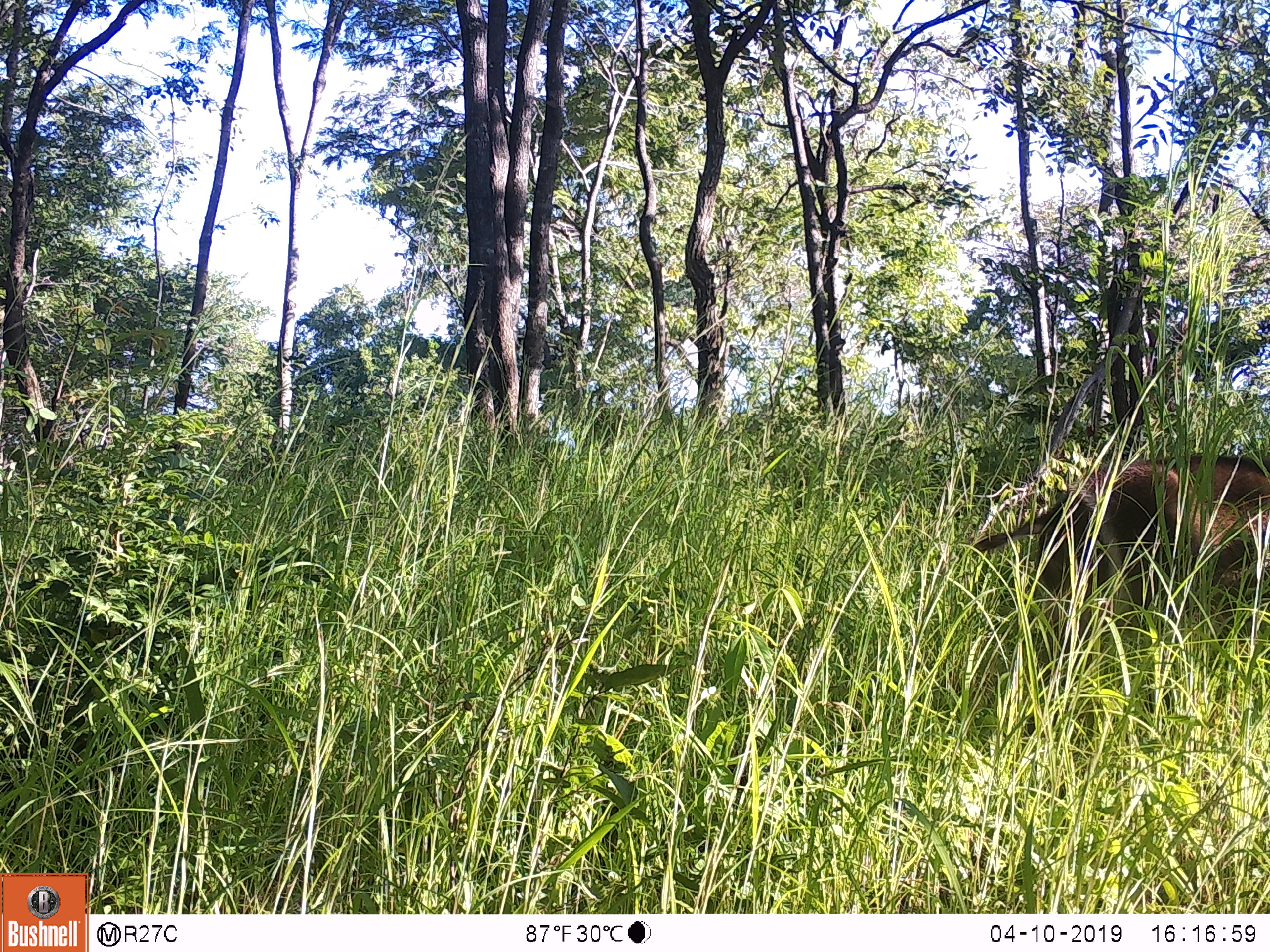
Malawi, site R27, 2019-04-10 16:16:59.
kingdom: Animalia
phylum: Chordata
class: Mammalia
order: Artiodactyla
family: Bovidae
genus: Kobus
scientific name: Kobus ellipsiprymnus ellipsiprymnus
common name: common waterbuck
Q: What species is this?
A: Common waterbuck (Kobus ellipsiprymnus ellipsiprymnus).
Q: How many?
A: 1.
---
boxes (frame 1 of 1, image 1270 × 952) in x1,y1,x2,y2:
common waterbuck: 961,442,1266,669